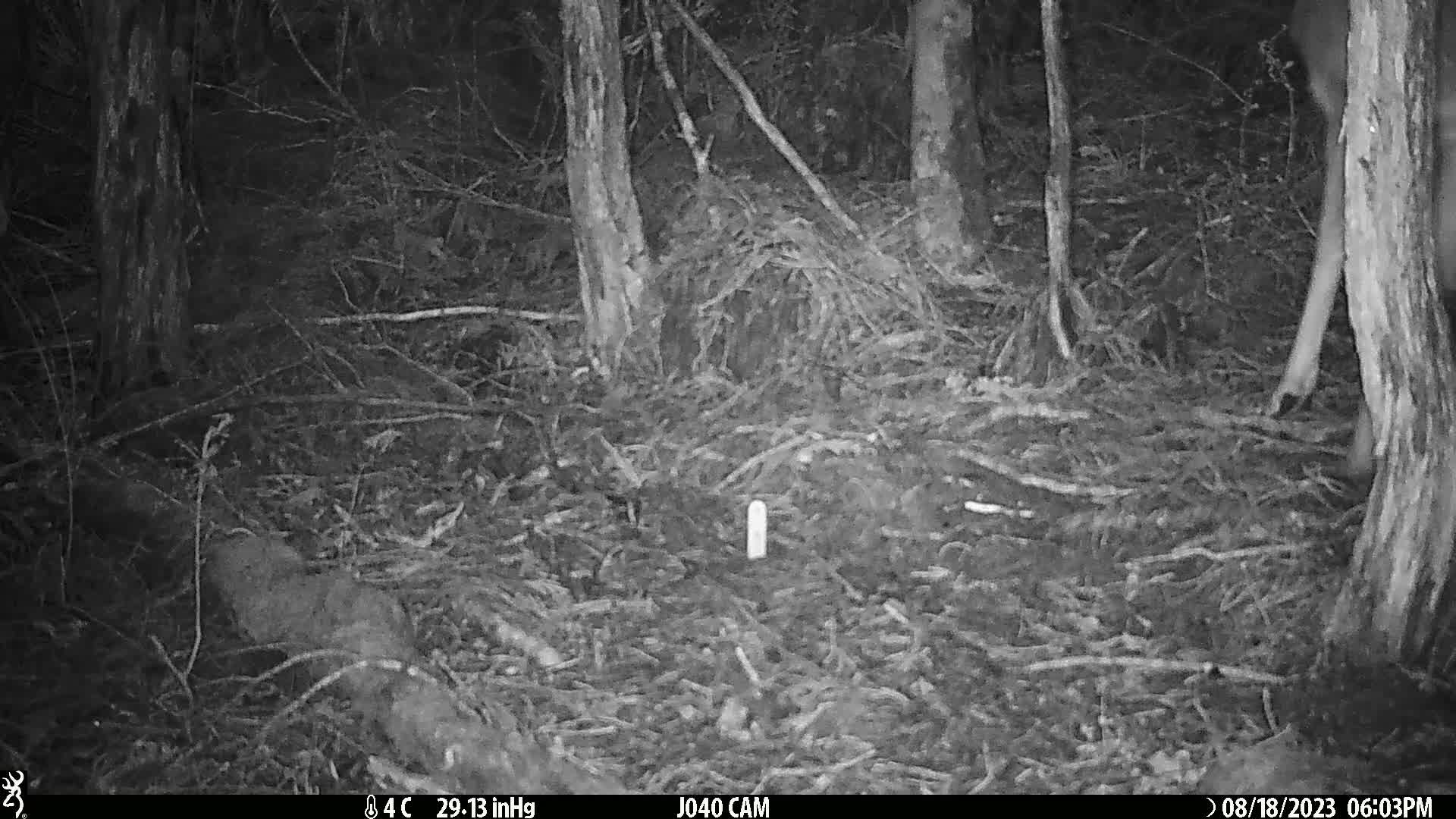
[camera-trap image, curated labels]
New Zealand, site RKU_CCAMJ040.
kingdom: Animalia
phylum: Chordata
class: Mammalia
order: Artiodactyla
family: Cervidae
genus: Odocoileus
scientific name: Odocoileus virginianus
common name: white-tailed deer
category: white tailed deer